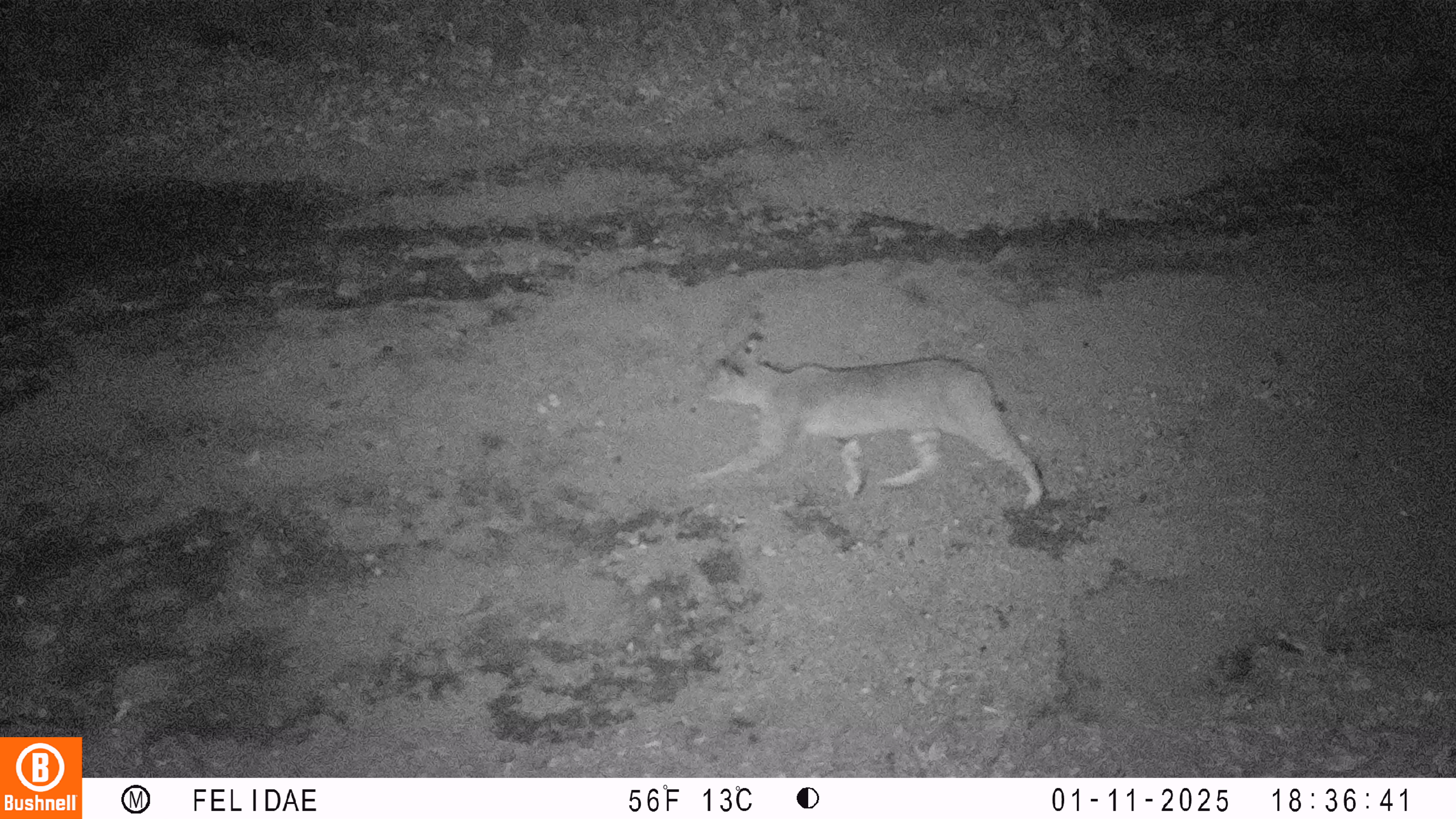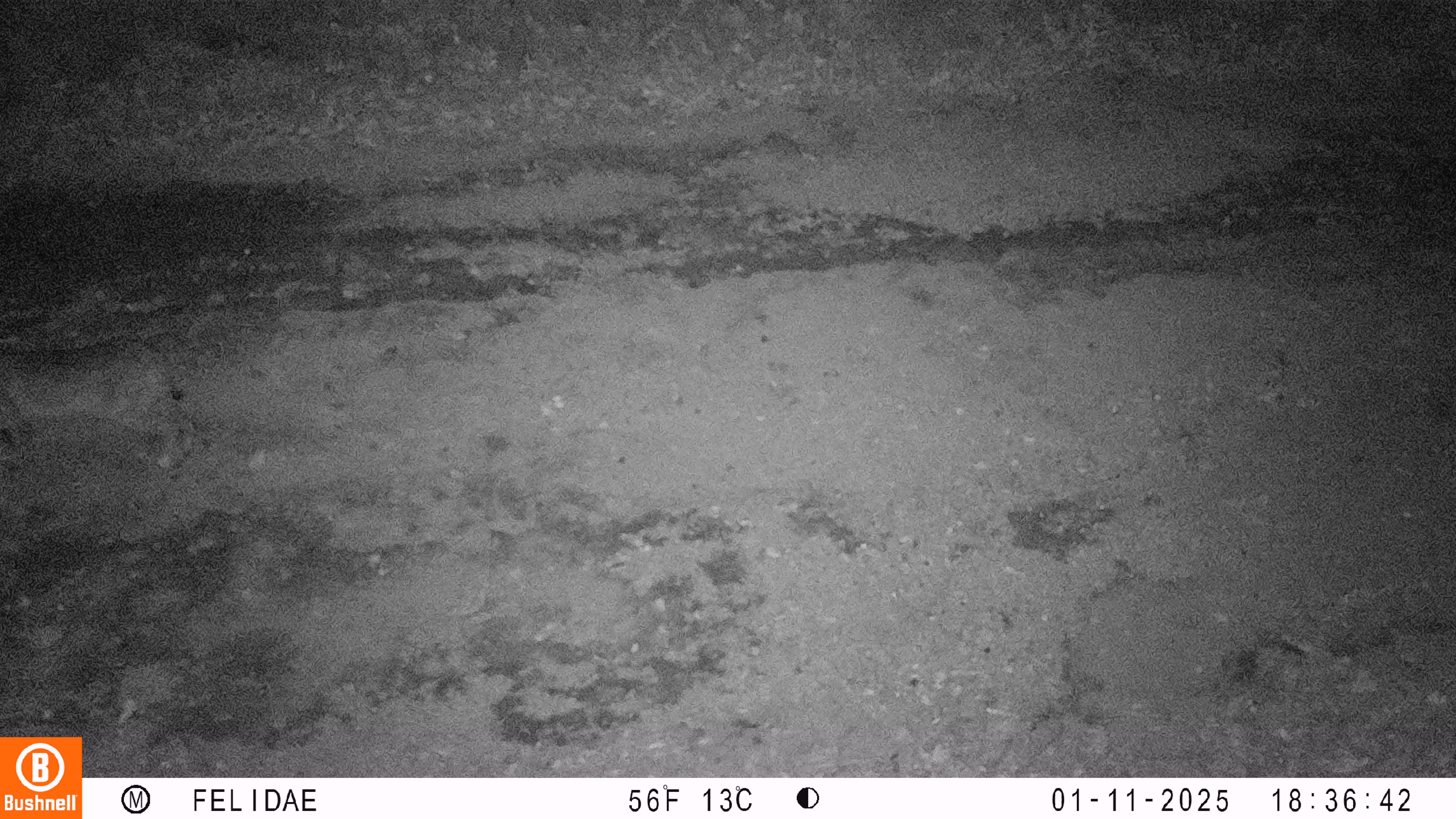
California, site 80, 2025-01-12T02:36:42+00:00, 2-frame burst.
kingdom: Animalia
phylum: Chordata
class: Mammalia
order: Carnivora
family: Felidae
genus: Lynx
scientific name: Lynx rufus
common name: bobcat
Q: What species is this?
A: Bobcat (Lynx rufus).